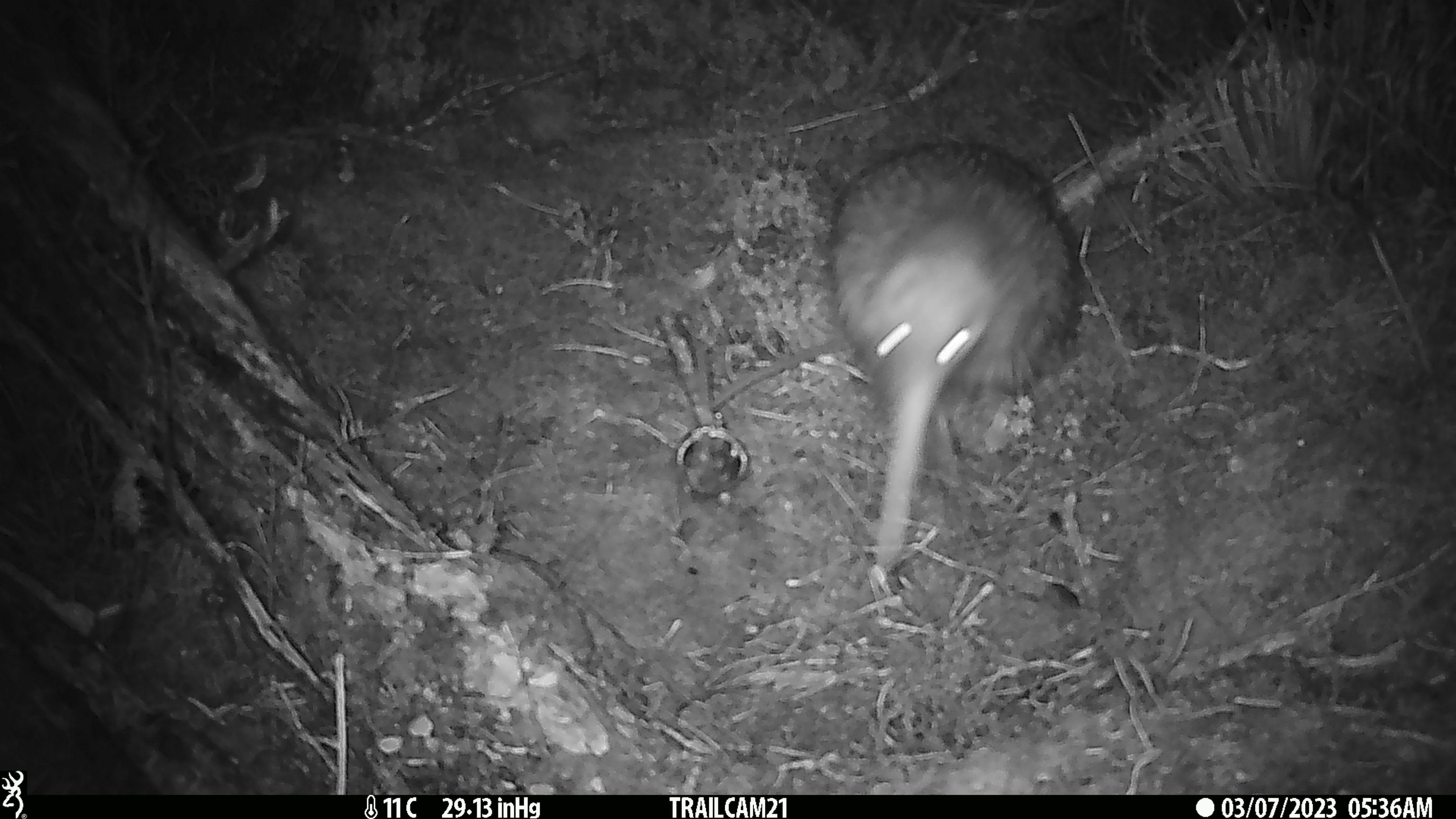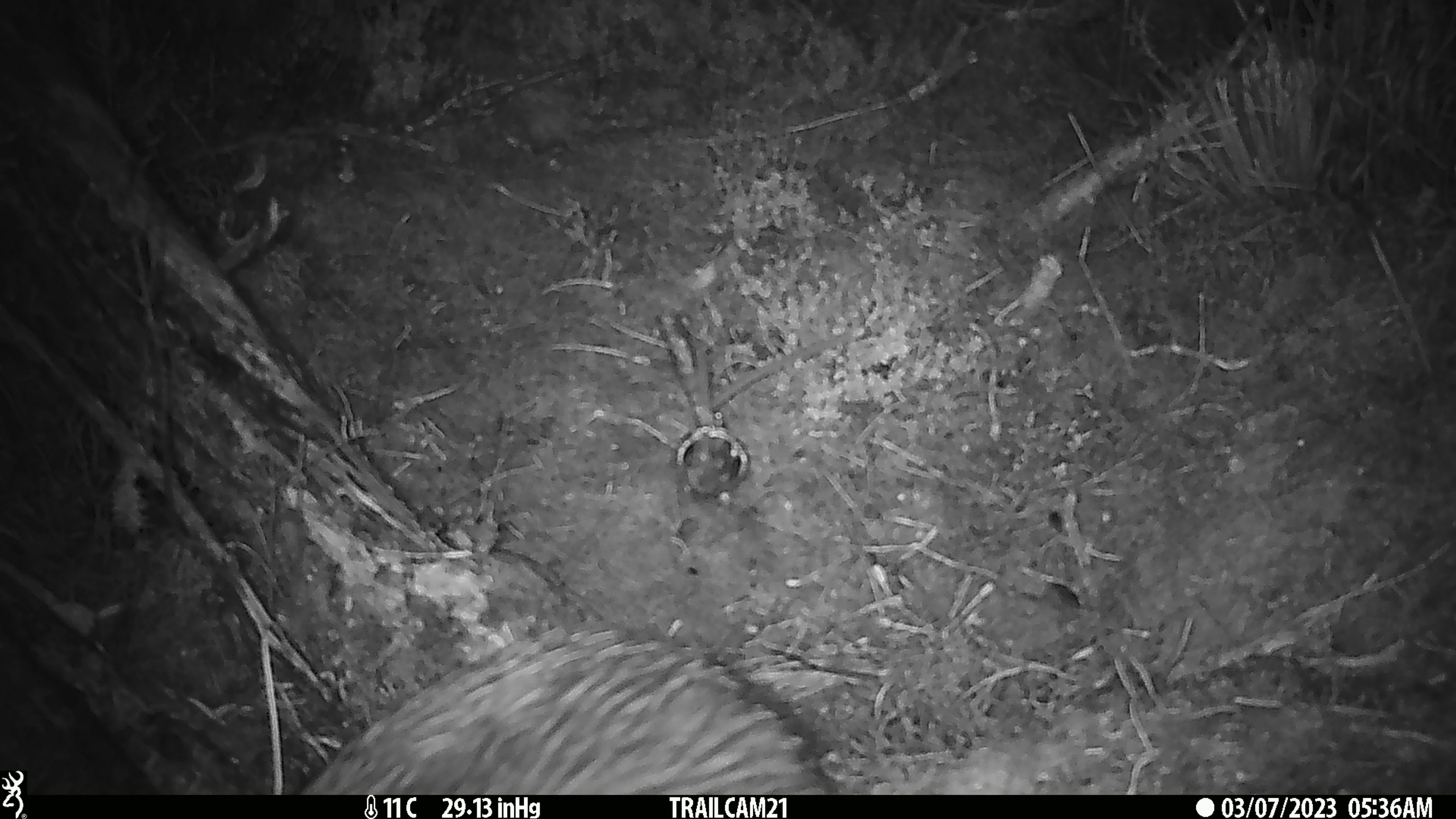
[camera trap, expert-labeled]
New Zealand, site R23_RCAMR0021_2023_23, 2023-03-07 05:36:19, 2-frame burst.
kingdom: Animalia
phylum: Chordata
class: Aves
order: Apterygiformes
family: Apterygidae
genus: Apteryx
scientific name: Apteryx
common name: kiwi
Kiwi (Apteryx).